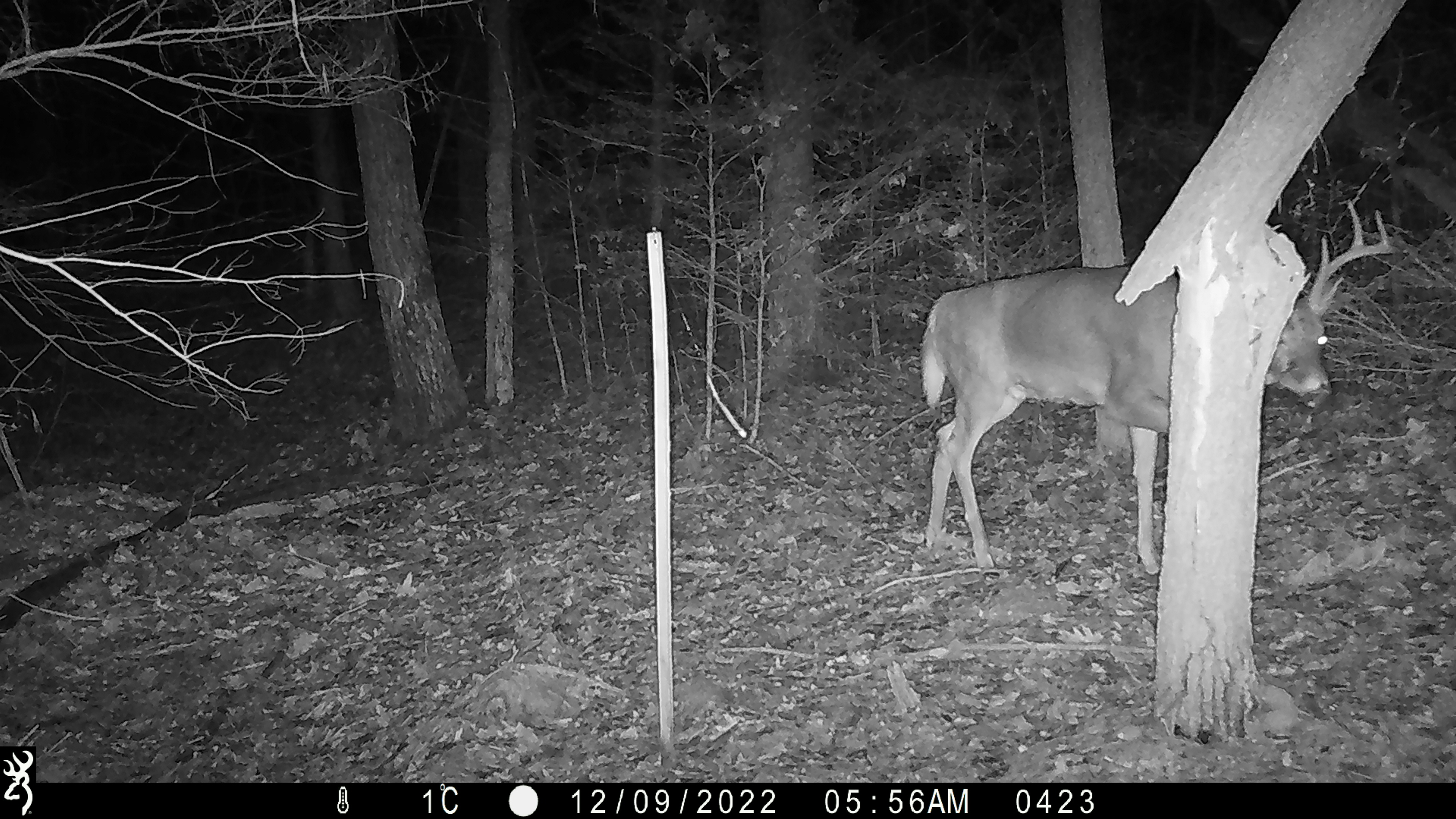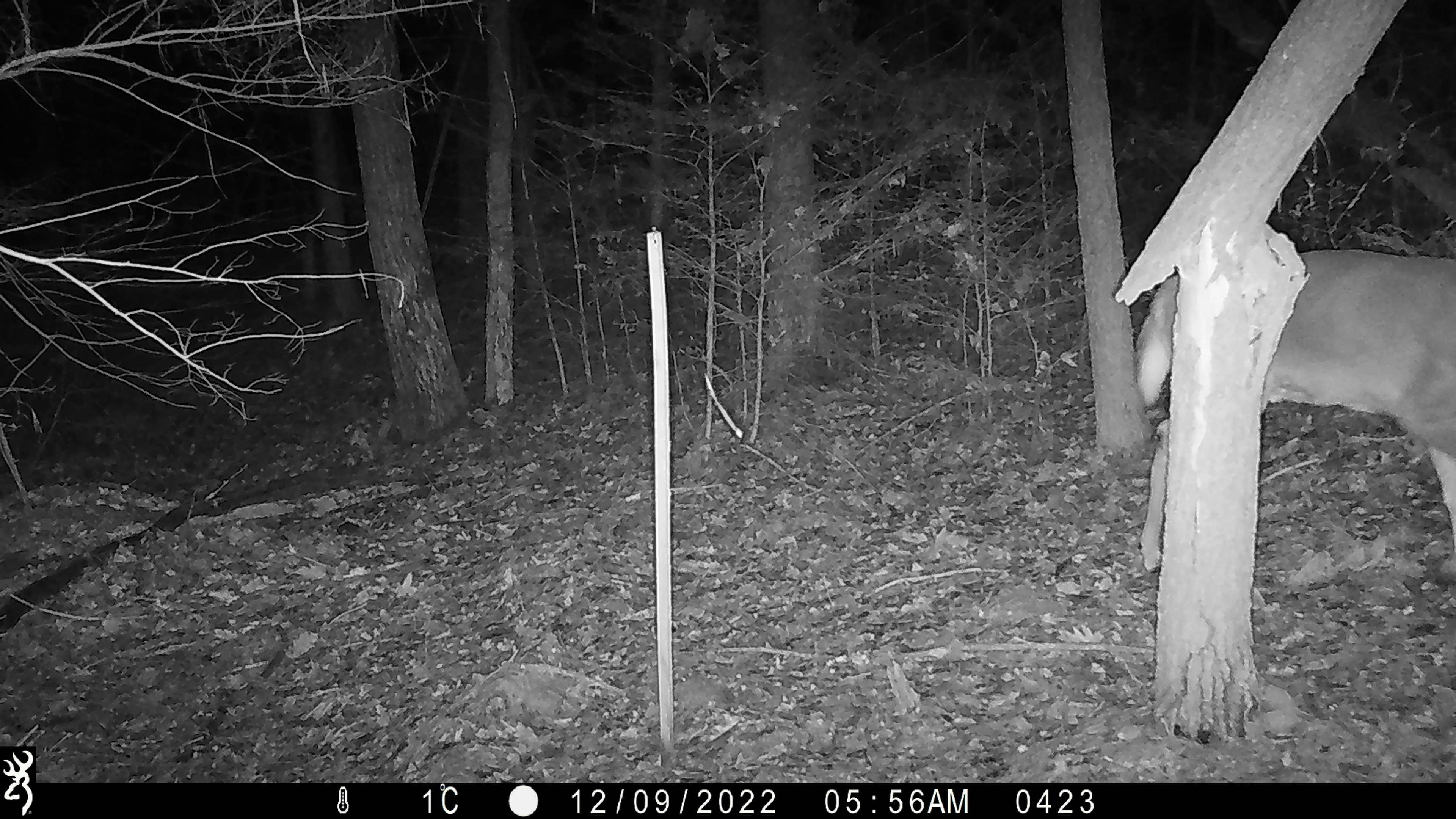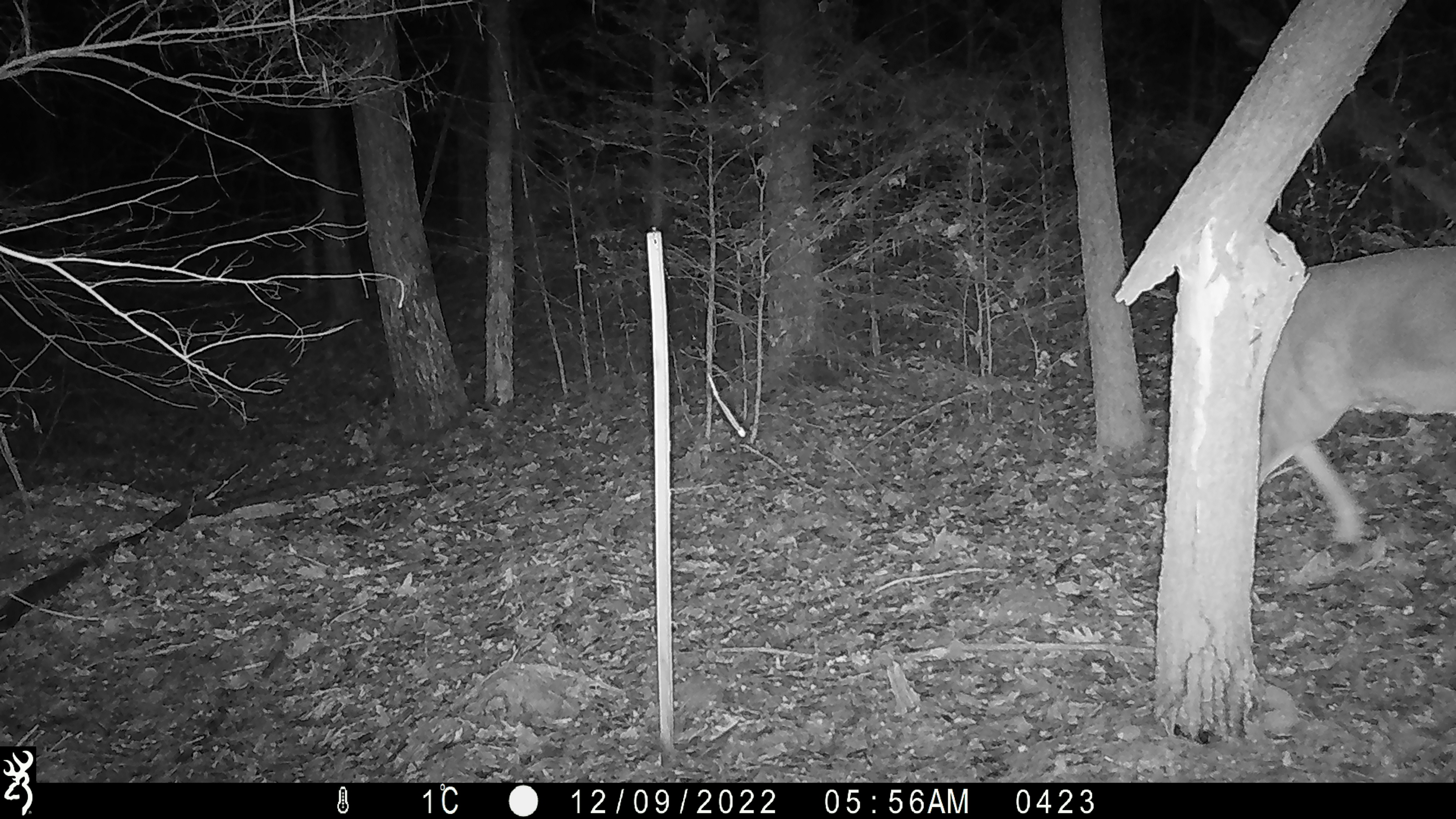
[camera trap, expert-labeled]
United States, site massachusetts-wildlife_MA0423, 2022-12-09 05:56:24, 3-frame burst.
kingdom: Animalia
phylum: Chordata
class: Mammalia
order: Artiodactyla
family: Cervidae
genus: Odocoileus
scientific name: Odocoileus virginianus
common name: white-tailed deer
White-tailed deer (Odocoileus virginianus).